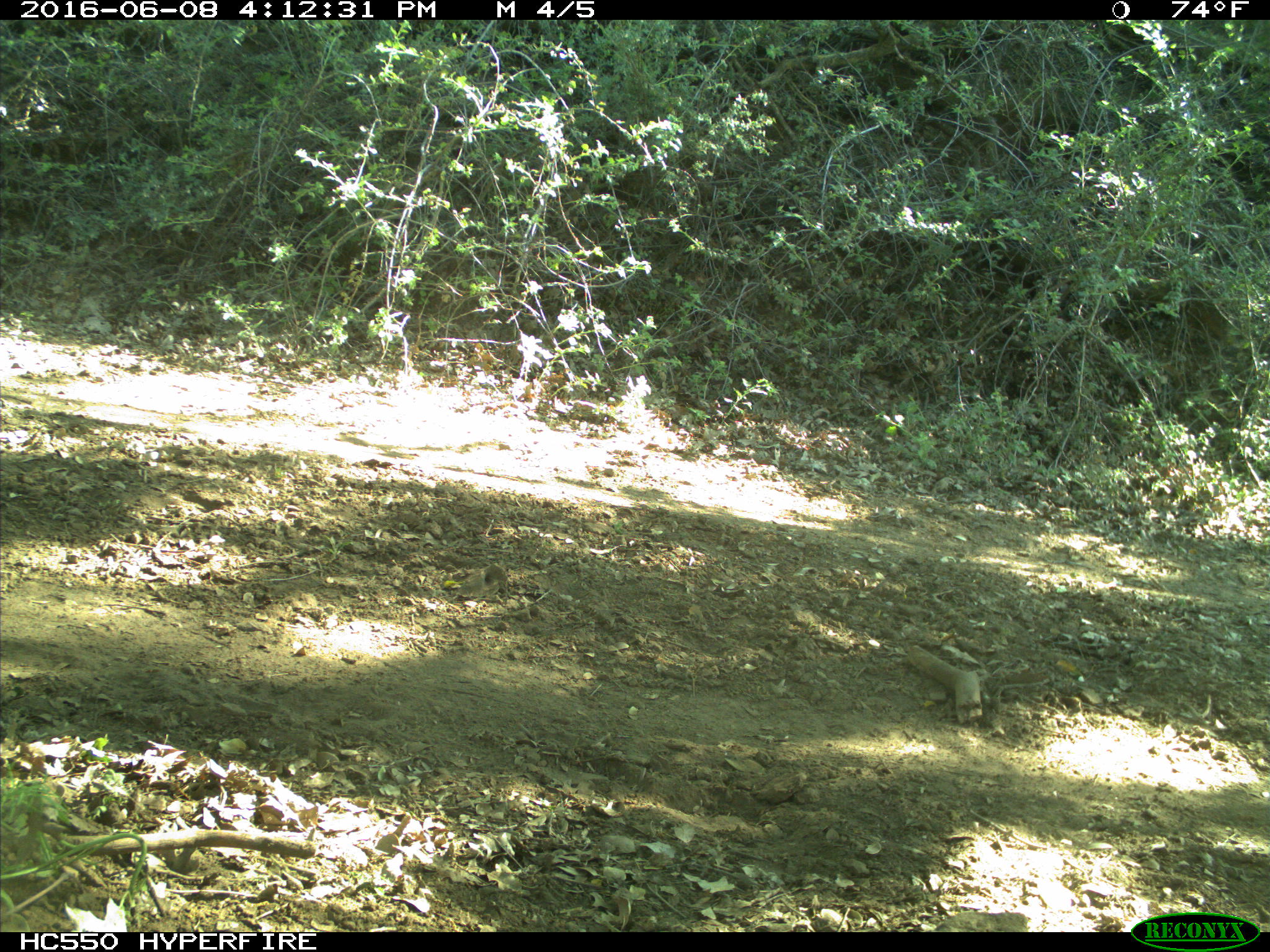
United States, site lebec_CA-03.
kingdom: Animalia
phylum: Chordata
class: Mammalia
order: Artiodactyla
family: Bovidae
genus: Bos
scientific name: Bos taurus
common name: domestic cow